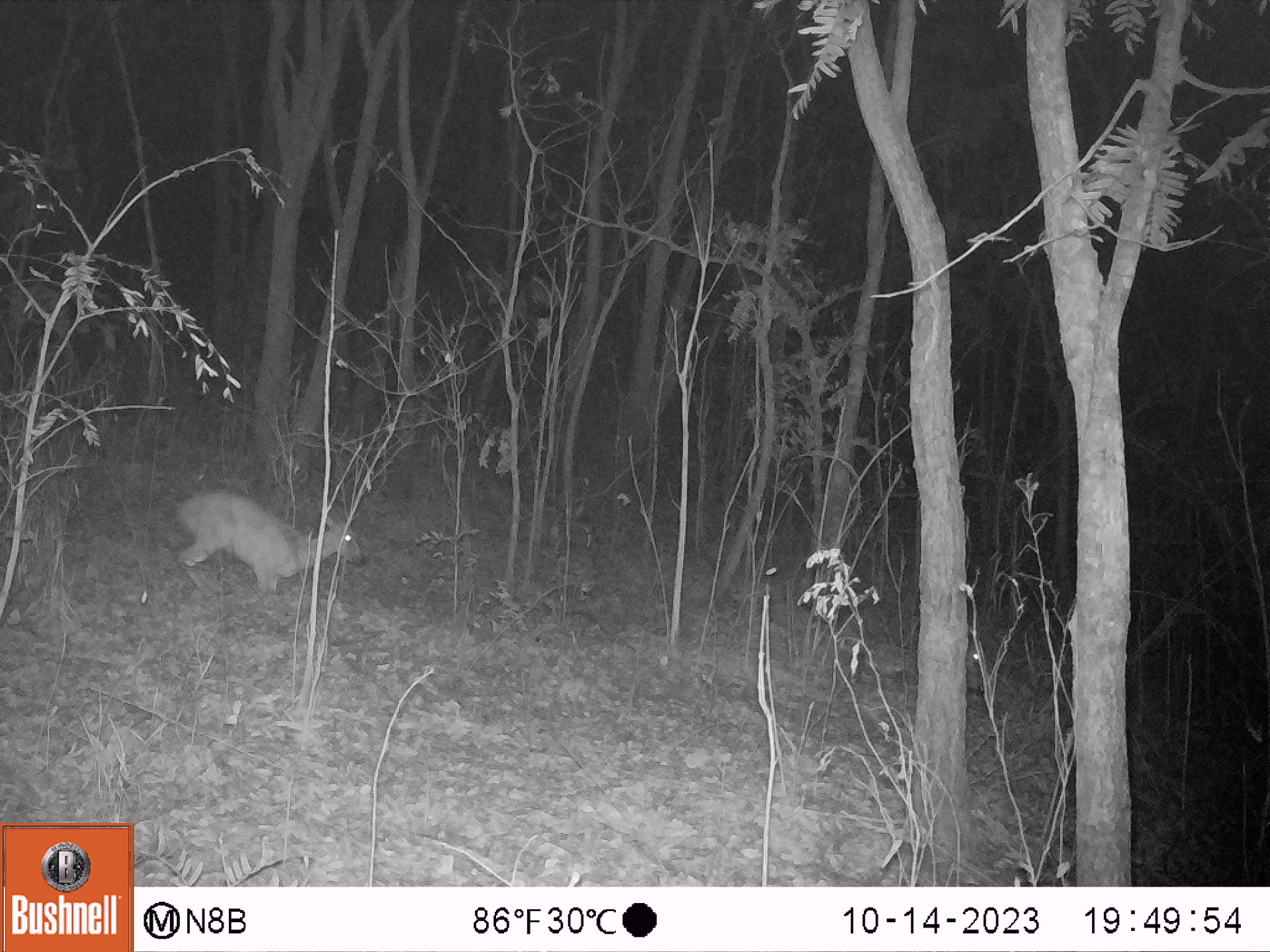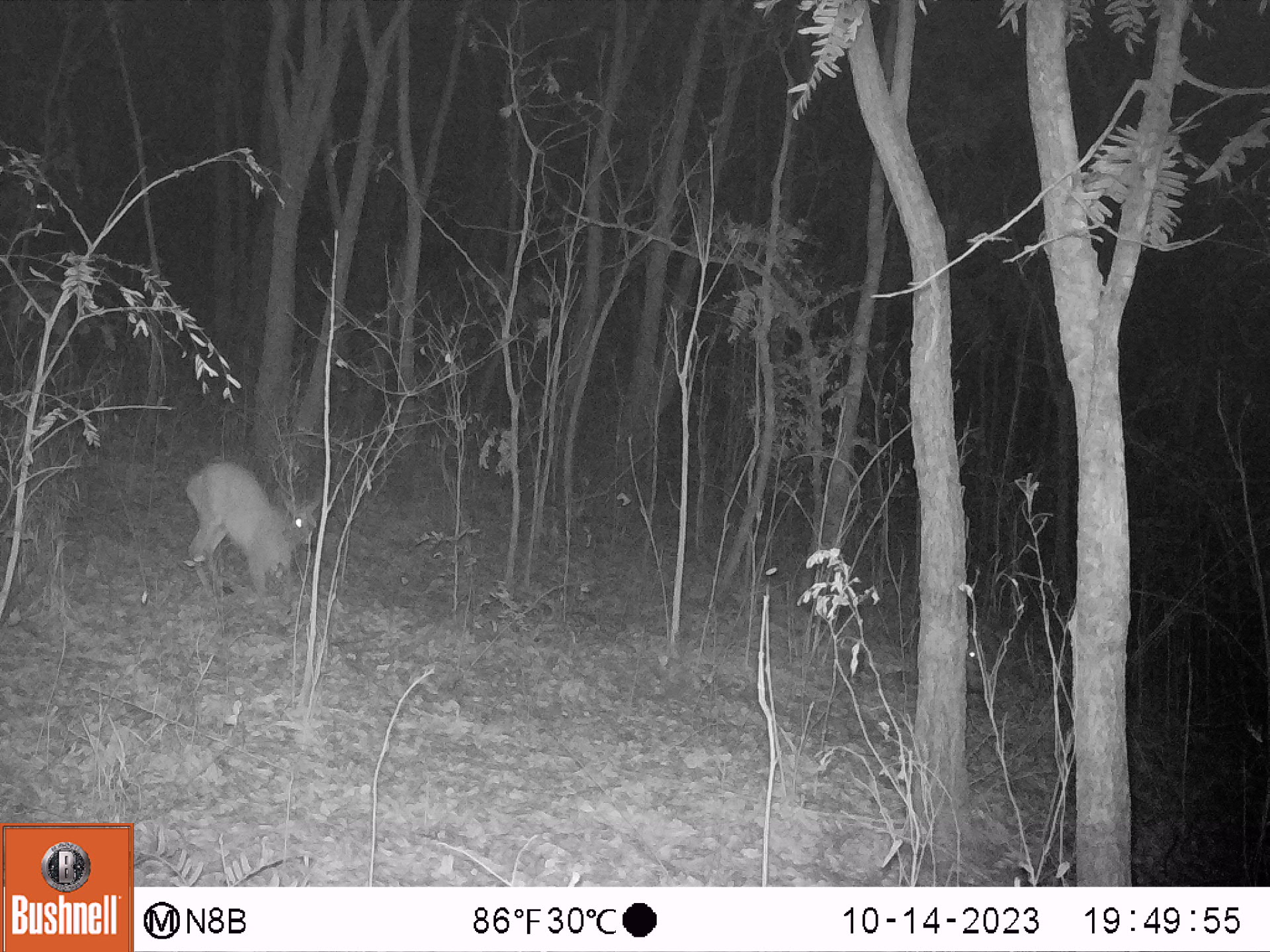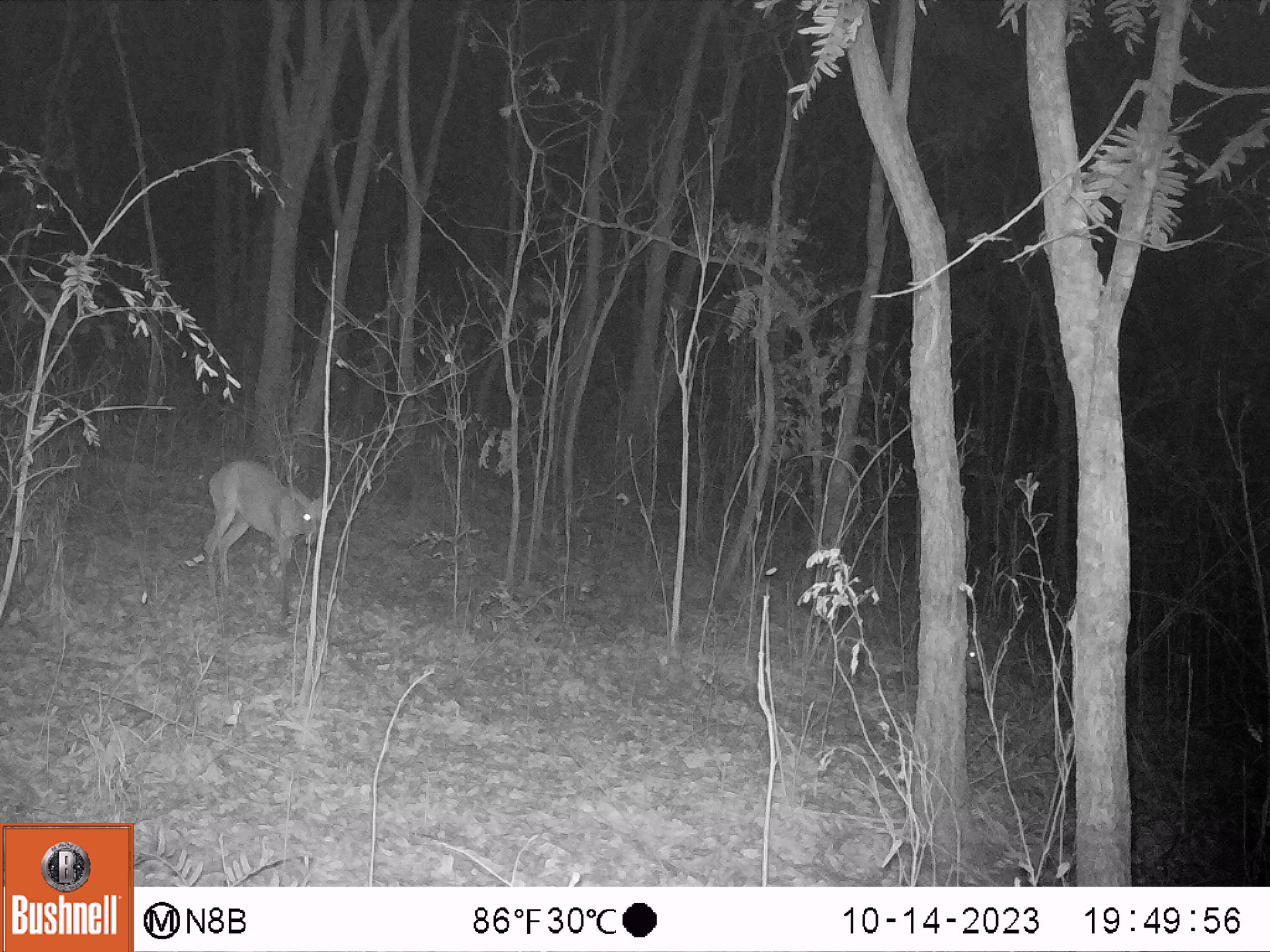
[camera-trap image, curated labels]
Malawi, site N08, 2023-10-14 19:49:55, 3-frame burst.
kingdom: Animalia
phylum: Chordata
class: Mammalia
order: Artiodactyla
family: Bovidae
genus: Sylvicapra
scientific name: Sylvicapra grimmia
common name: common duiker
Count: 1.